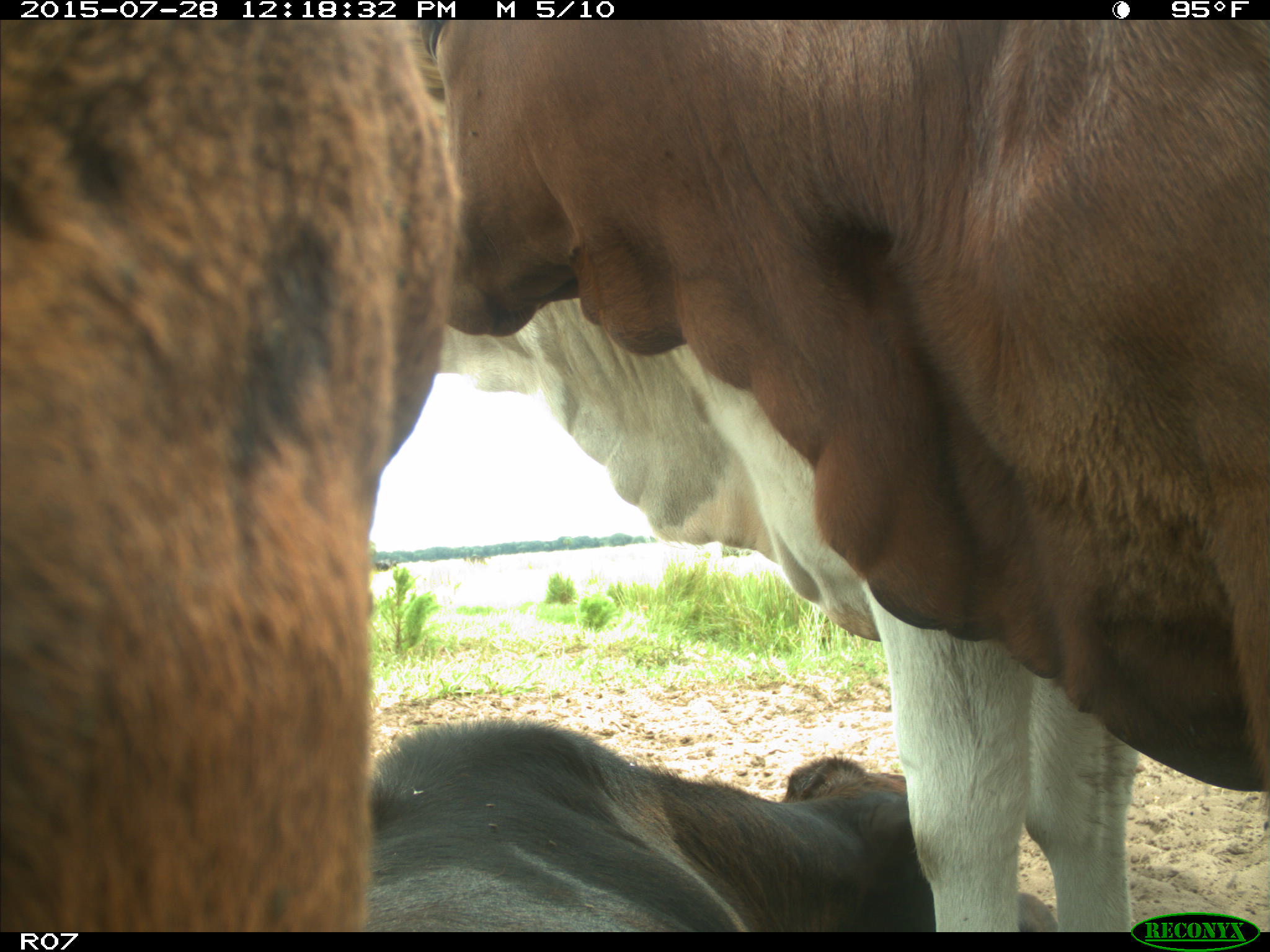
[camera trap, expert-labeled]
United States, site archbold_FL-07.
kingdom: Animalia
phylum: Chordata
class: Mammalia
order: Artiodactyla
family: Bovidae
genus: Bos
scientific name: Bos taurus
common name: domestic cow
Bos taurus (domestic cow).